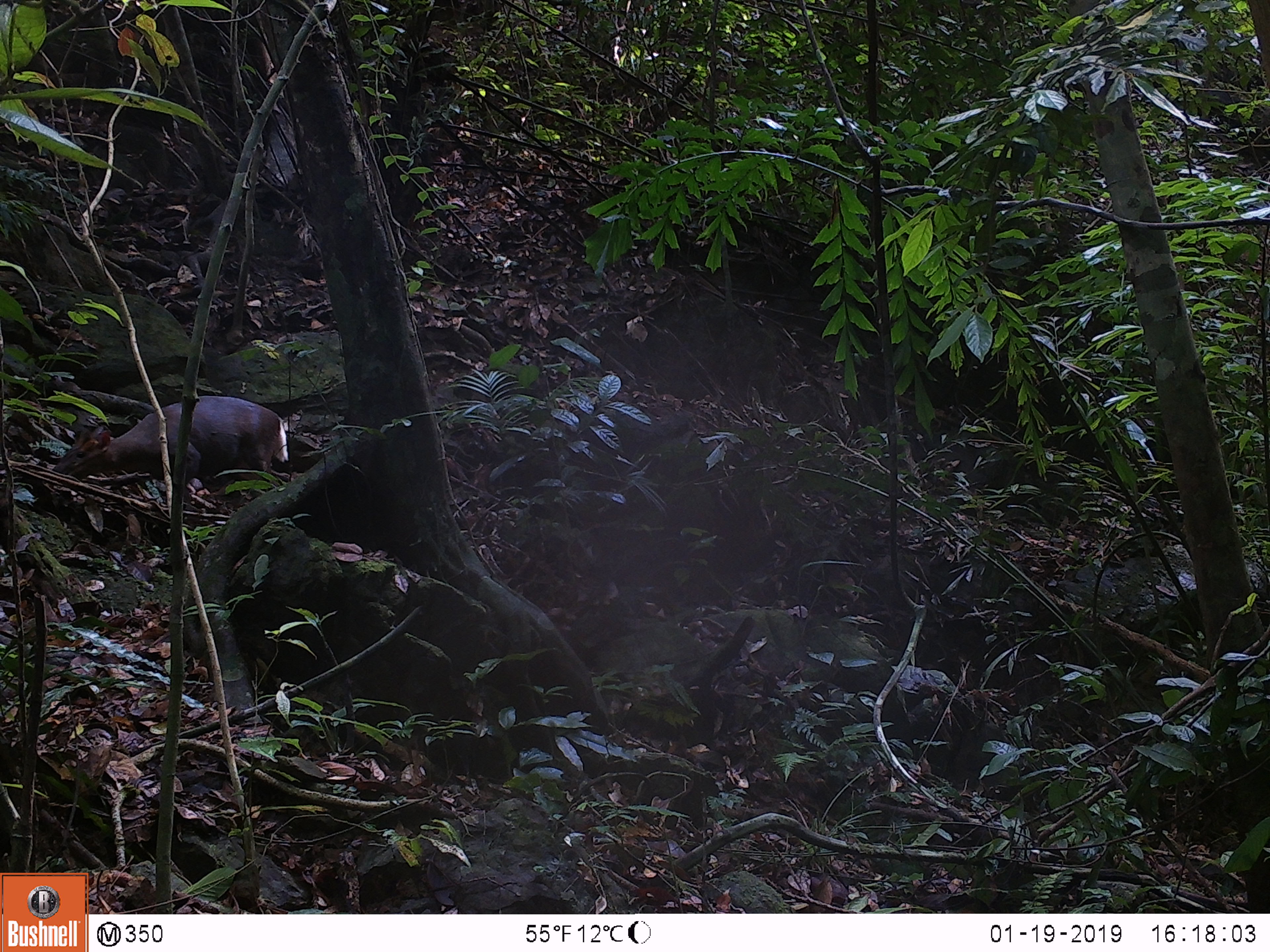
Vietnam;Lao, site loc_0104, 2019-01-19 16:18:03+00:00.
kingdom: Animalia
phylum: Chordata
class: Mammalia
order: Artiodactyla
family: Cervidae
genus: Muntiacus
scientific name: Muntiacus rooseveltorum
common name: roosevelt's muntjac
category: roosevelts muntjac group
Roosevelts muntjac group (roosevelt's muntjac) (Muntiacus rooseveltorum). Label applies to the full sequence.